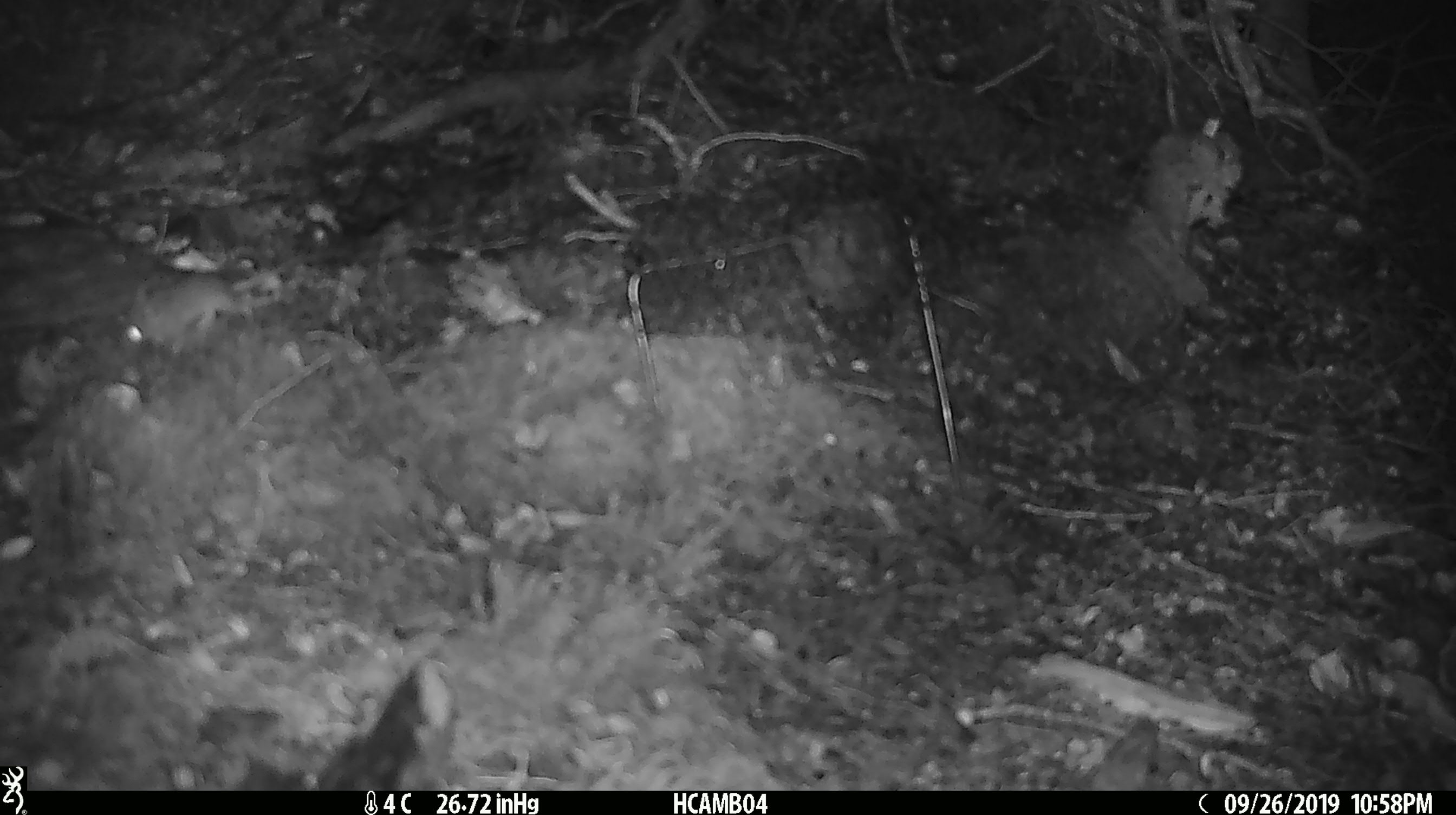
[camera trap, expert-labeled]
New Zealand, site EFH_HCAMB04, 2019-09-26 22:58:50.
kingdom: Animalia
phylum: Chordata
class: Mammalia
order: Rodentia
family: Muridae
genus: Mus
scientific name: Mus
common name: mouse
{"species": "mouse (Mus)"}